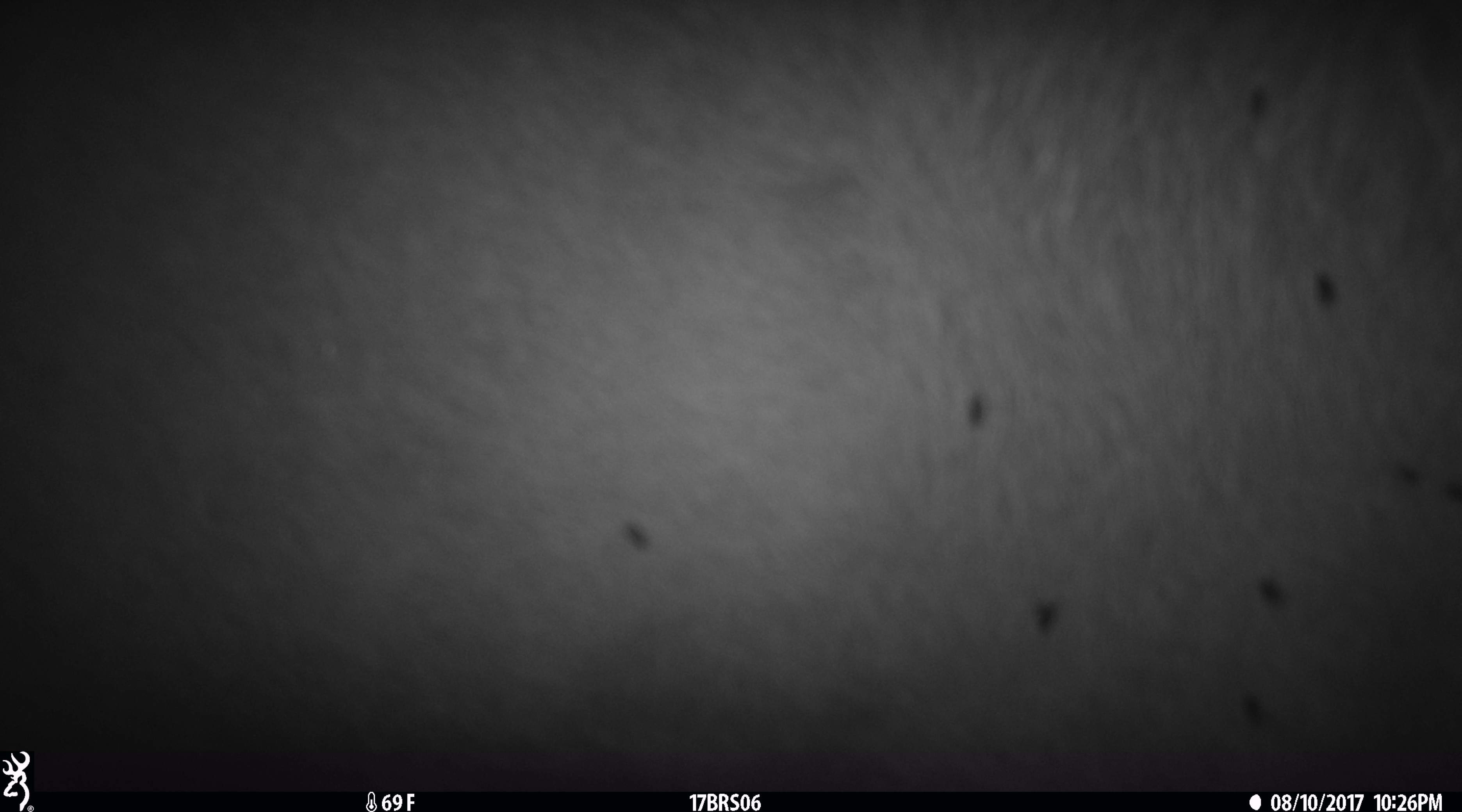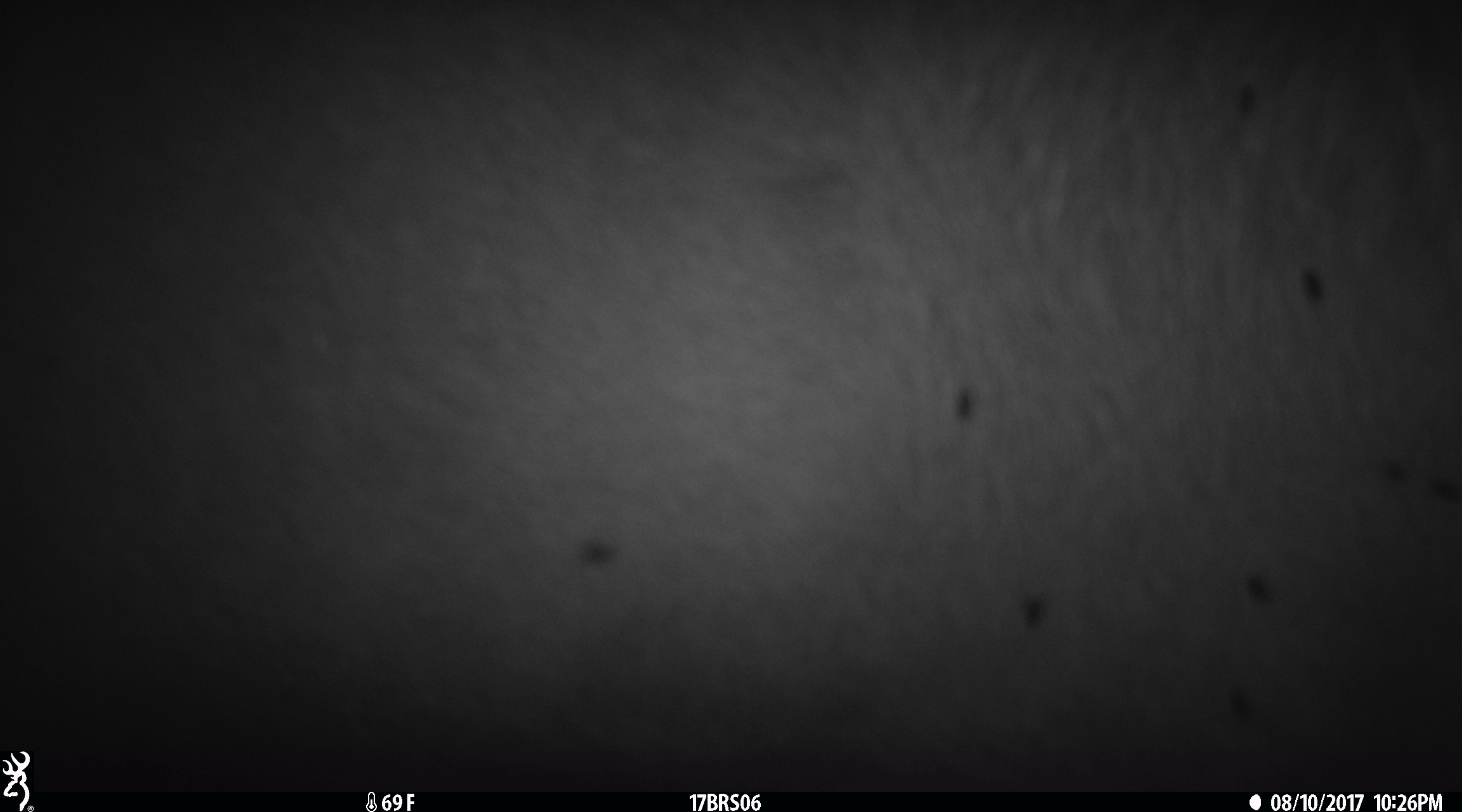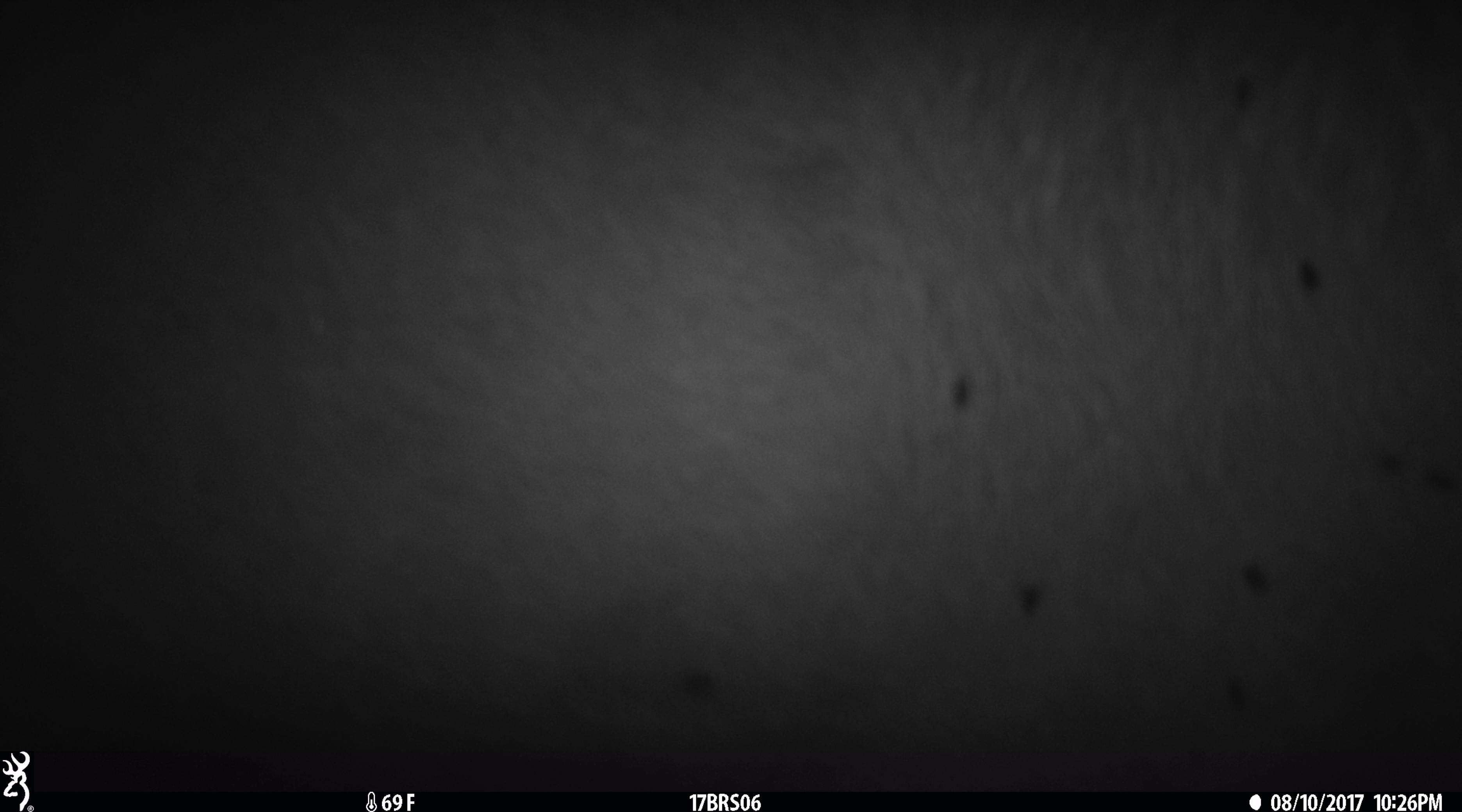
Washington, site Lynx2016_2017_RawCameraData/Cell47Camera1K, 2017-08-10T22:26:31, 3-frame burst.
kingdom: Animalia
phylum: Chordata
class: Mammalia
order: Artiodactyla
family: Bovidae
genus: Bos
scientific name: Bos taurus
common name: domestic cattle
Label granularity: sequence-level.